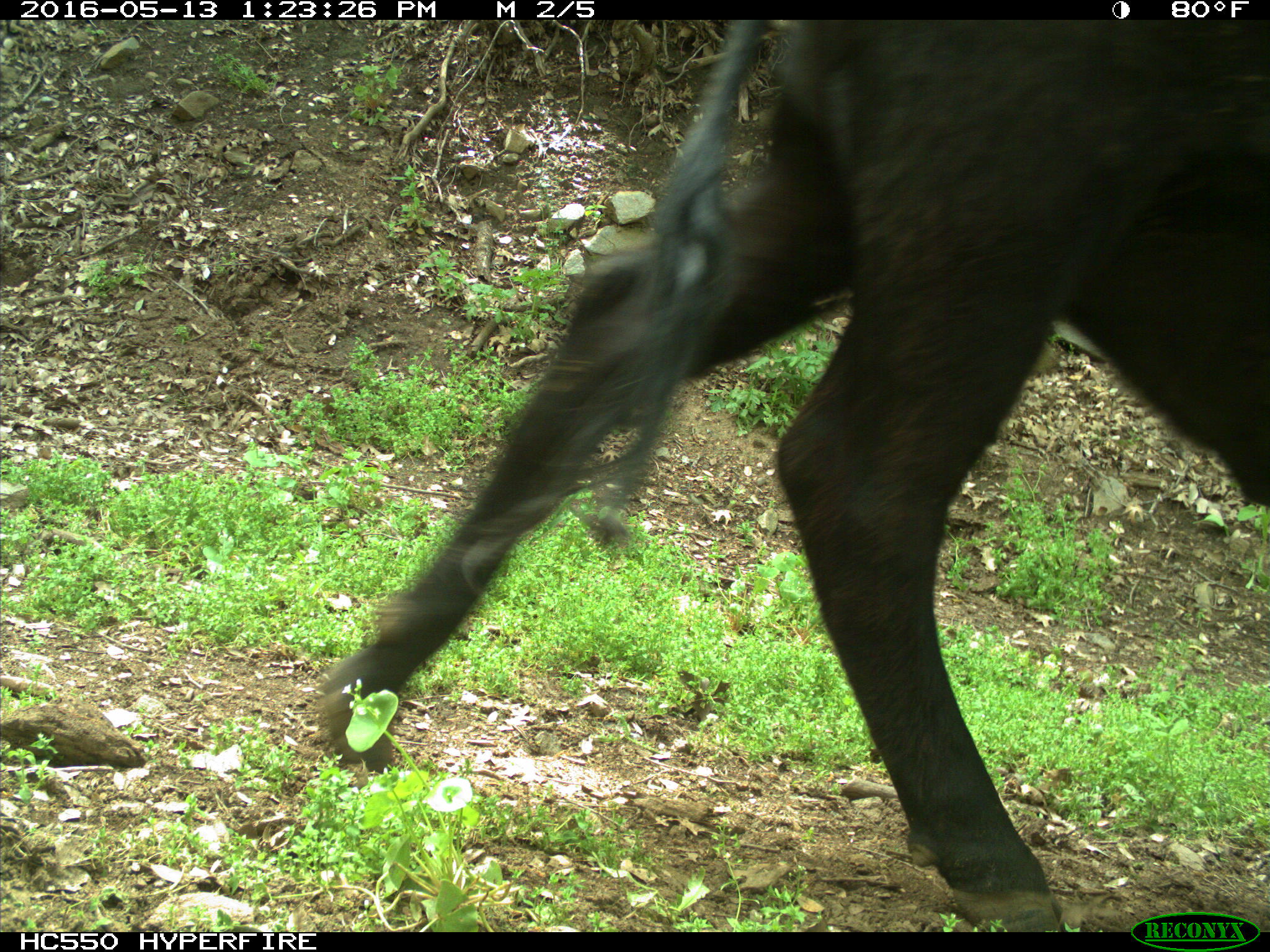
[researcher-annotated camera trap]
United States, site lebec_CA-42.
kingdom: Animalia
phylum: Chordata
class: Mammalia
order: Artiodactyla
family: Bovidae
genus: Bos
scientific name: Bos taurus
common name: domestic cow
Bos taurus (domestic cow).